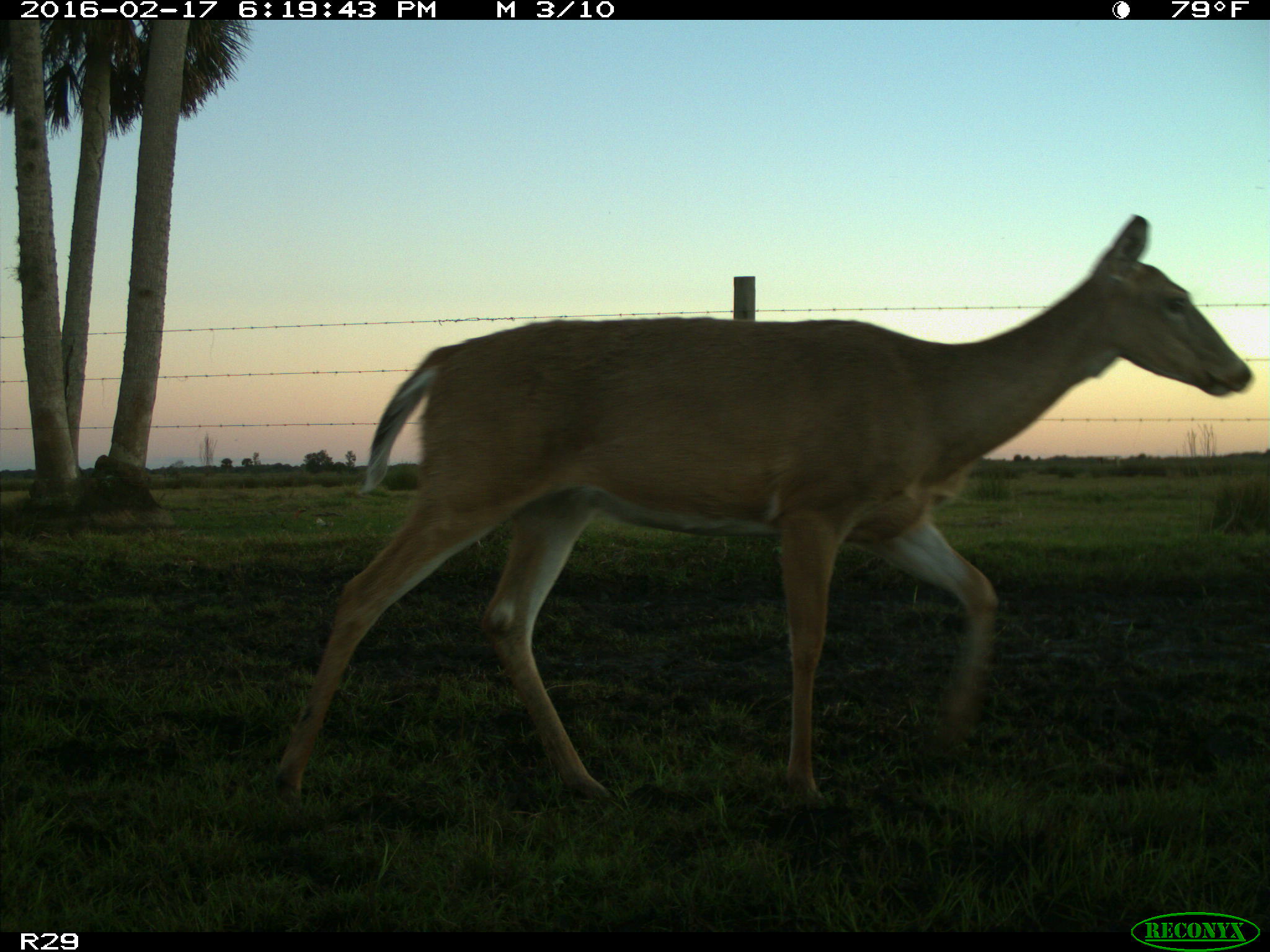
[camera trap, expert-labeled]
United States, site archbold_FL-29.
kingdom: Animalia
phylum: Chordata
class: Mammalia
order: Artiodactyla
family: Cervidae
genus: Odocoileus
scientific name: Odocoileus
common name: deer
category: unidentified deer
Unidentified deer (deer) (Odocoileus).